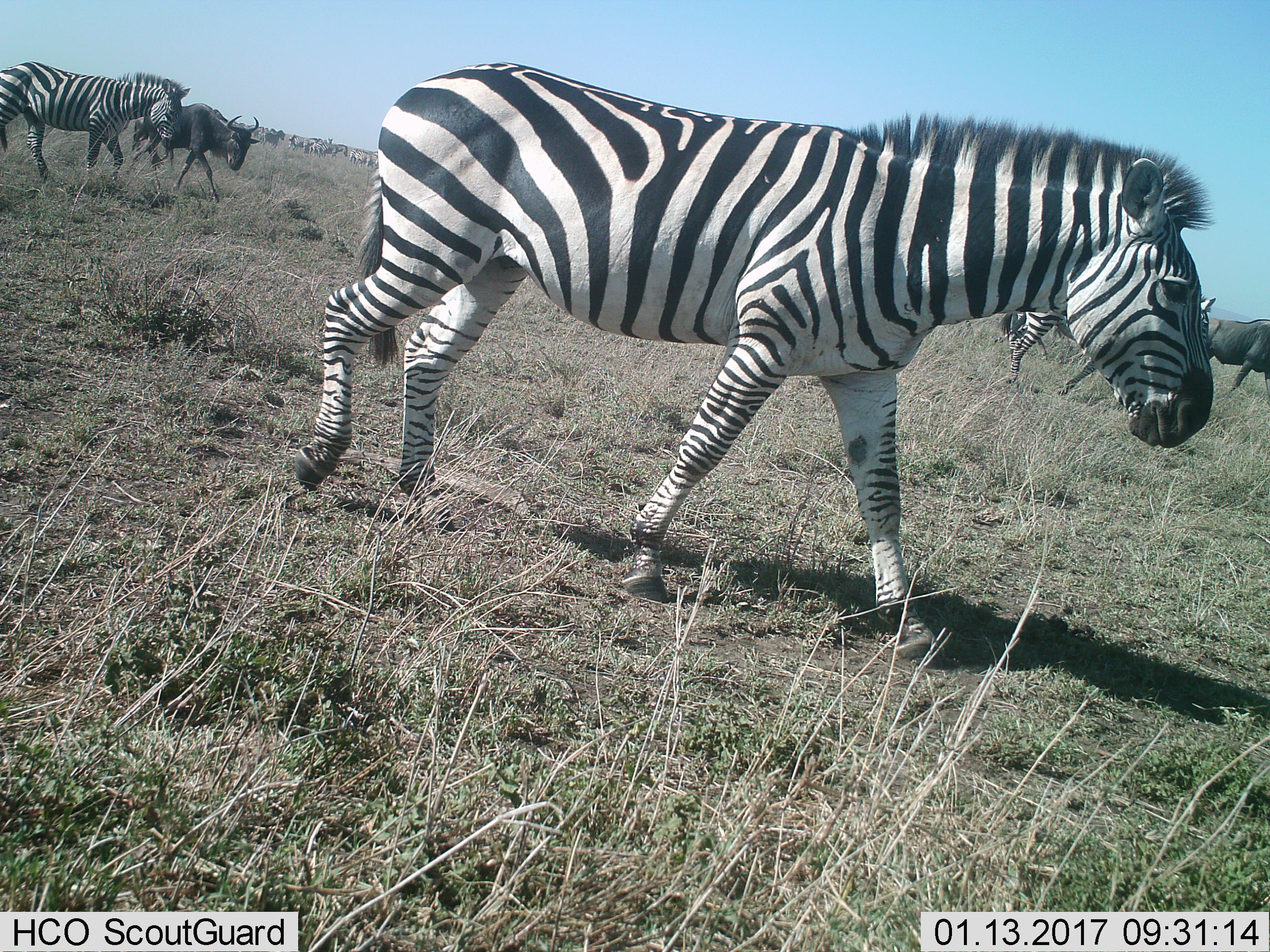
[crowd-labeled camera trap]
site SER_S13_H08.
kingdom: Animalia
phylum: Chordata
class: Mammalia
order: Artiodactyla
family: Bovidae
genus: Connochaetes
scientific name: Connochaetes taurinus taurinus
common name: blue wildebeest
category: wildebeestblue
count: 2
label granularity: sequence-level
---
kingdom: Animalia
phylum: Chordata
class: Mammalia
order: Perissodactyla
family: Equidae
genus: Equus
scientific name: Equus quagga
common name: plains zebra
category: zebraplains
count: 6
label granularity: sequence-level